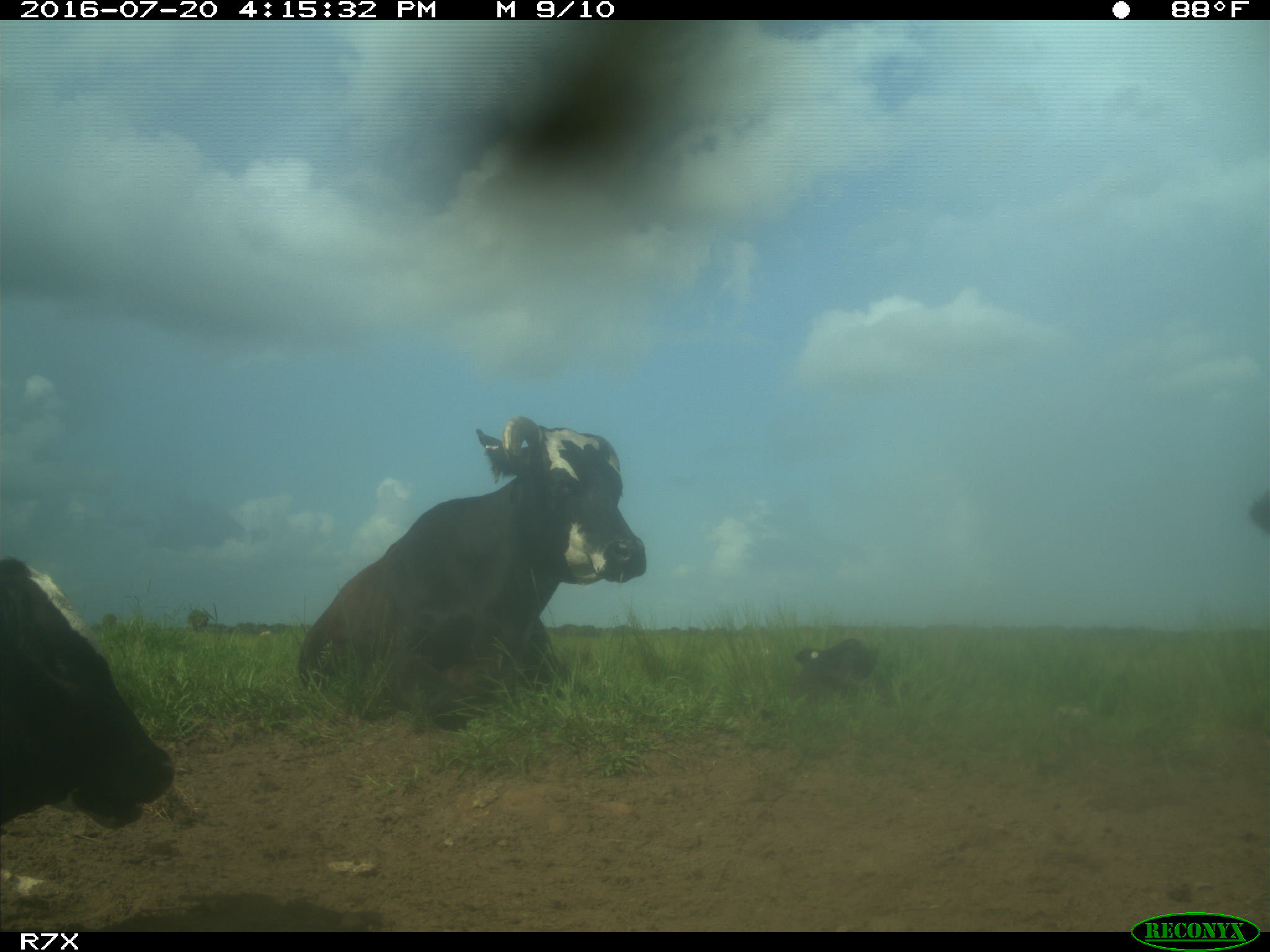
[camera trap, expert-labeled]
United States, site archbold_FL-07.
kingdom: Animalia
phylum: Chordata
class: Mammalia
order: Artiodactyla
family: Bovidae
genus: Bos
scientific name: Bos taurus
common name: domestic cow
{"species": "Bos taurus (domestic cow)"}